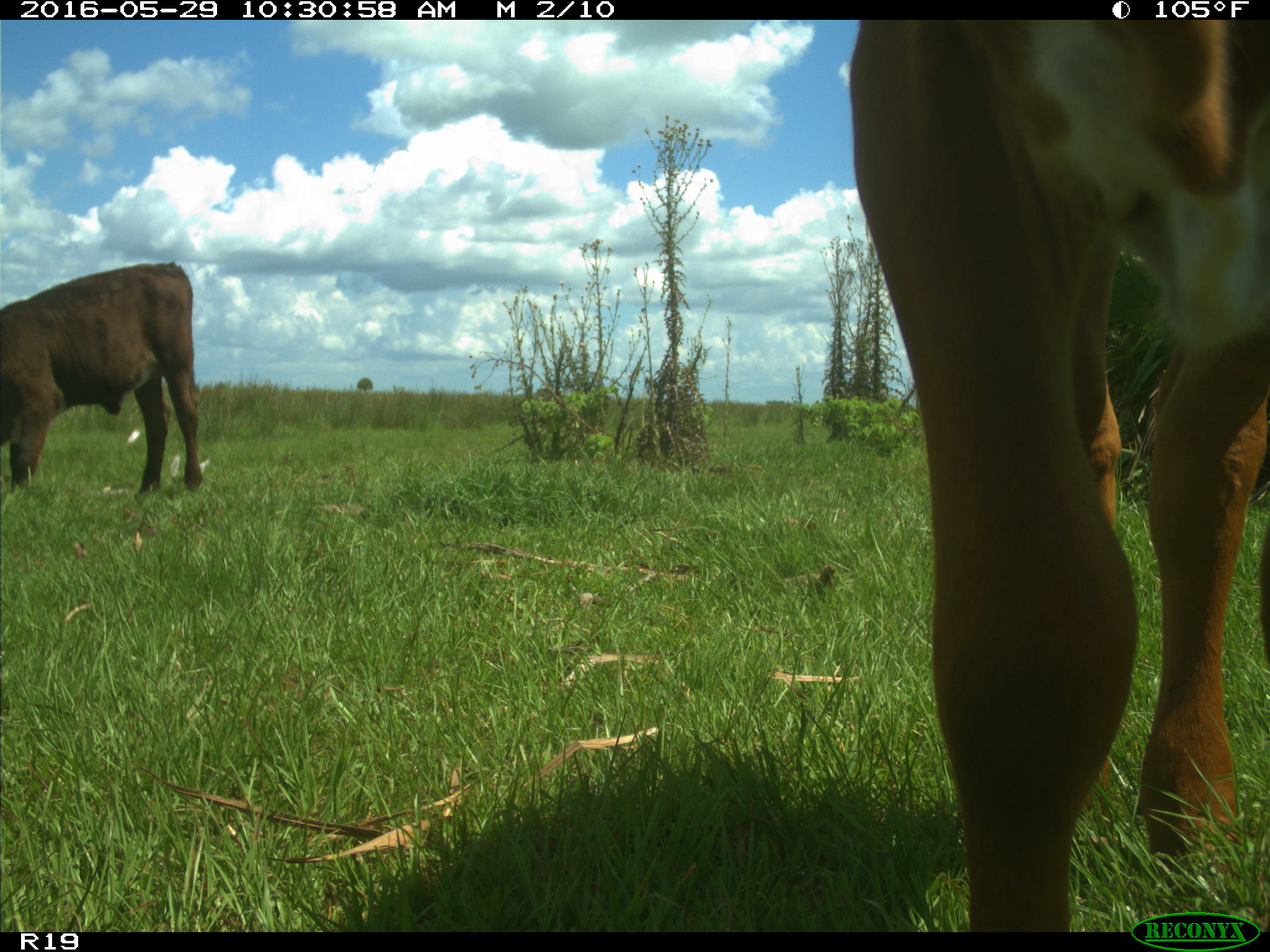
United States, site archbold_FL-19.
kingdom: Animalia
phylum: Chordata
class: Mammalia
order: Artiodactyla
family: Bovidae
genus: Bos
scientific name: Bos taurus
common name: domestic cow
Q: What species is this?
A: Bos taurus (domestic cow).